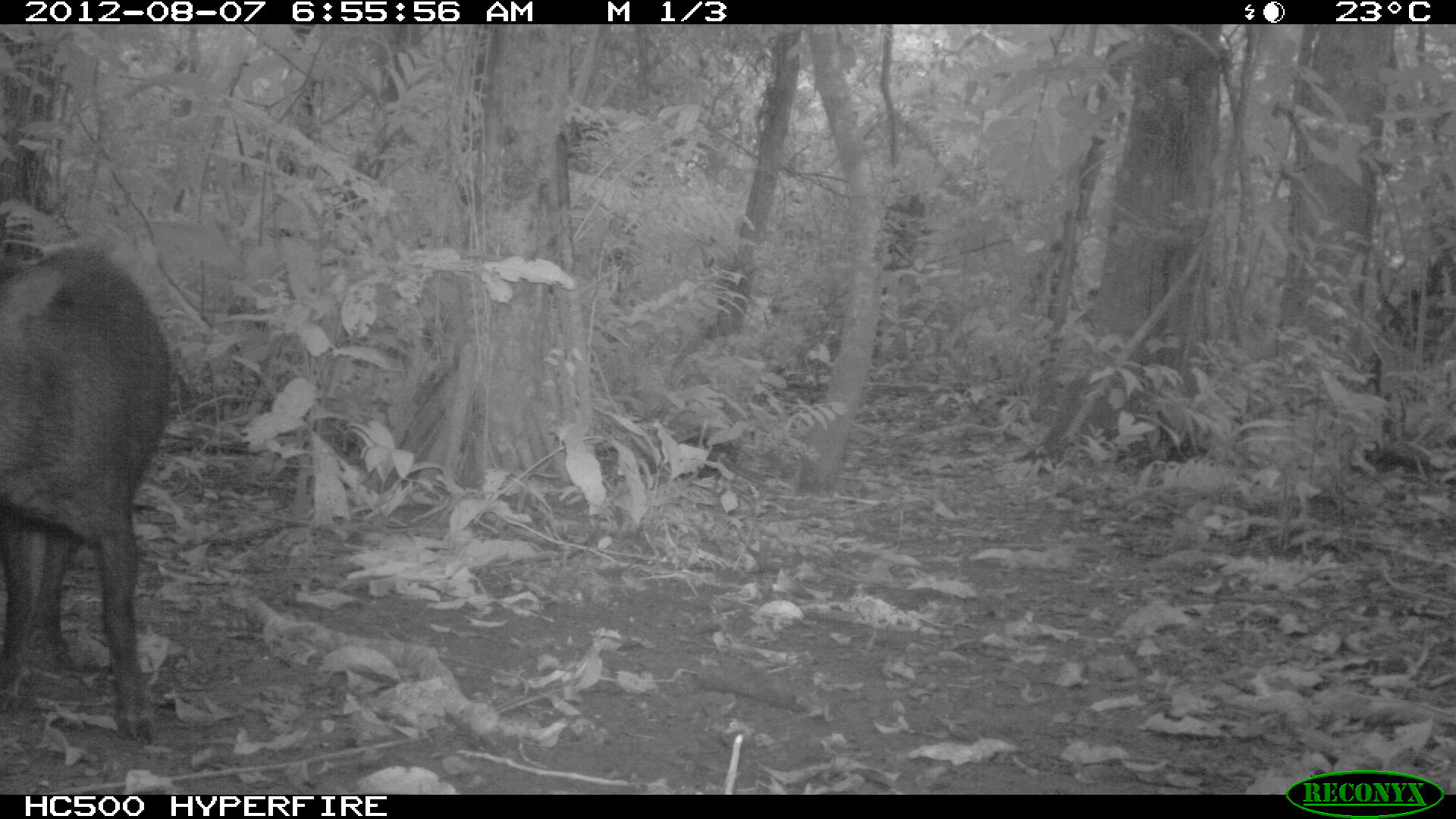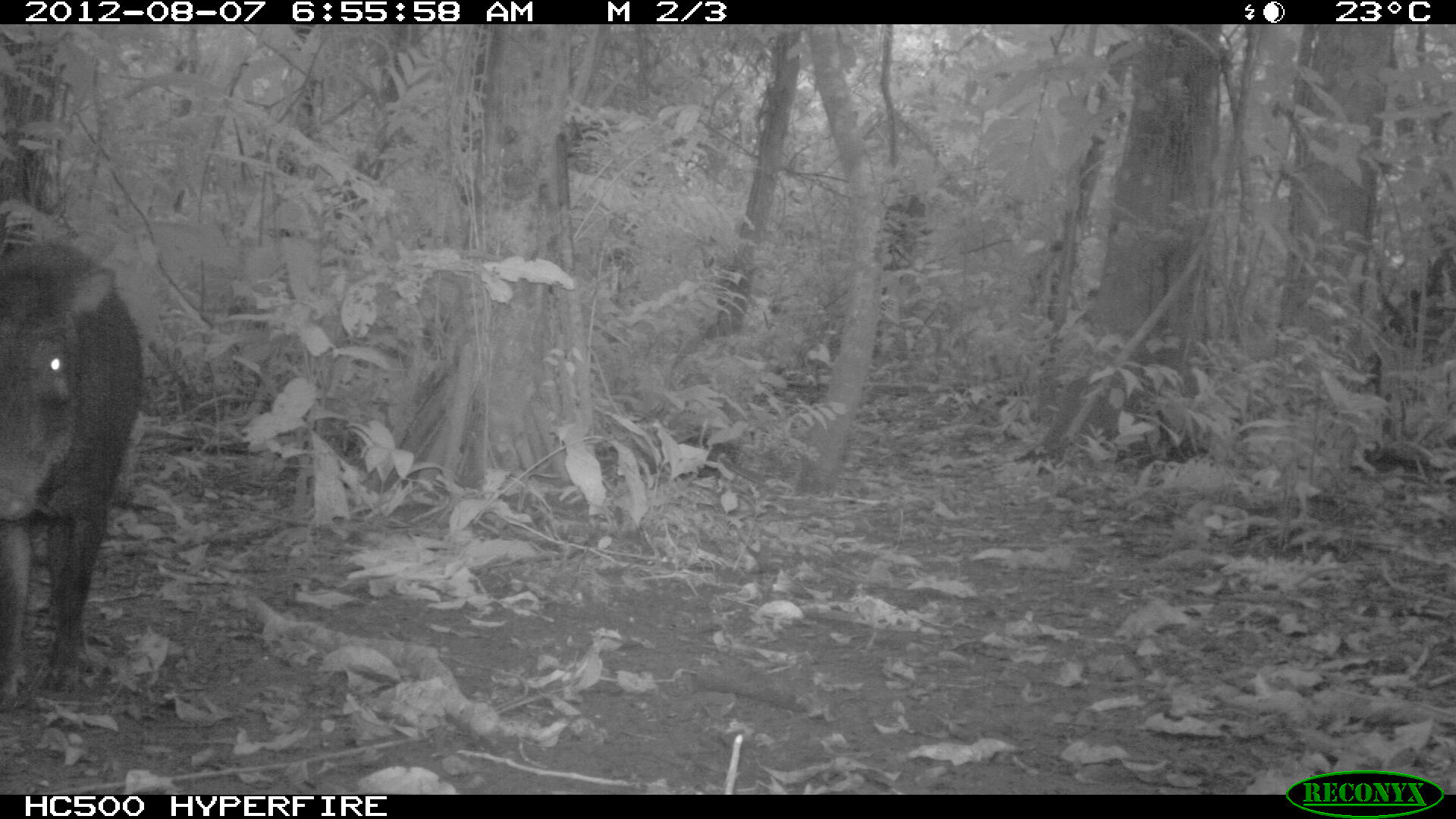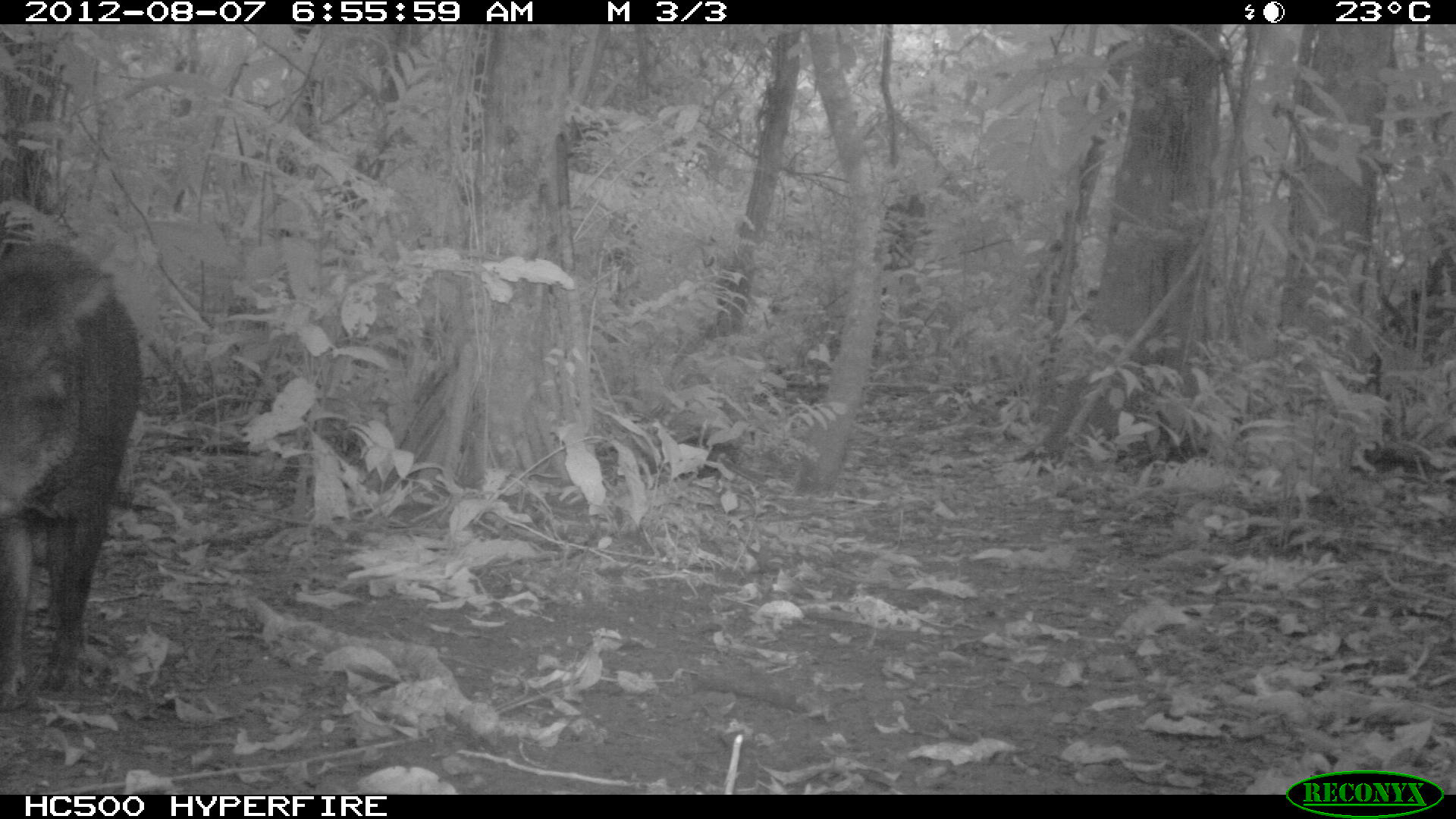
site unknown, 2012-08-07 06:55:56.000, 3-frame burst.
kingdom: Animalia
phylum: Chordata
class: Mammalia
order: Artiodactyla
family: Tayassuidae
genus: Tayassu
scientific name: Tayassu pecari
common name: white-lipped peccary